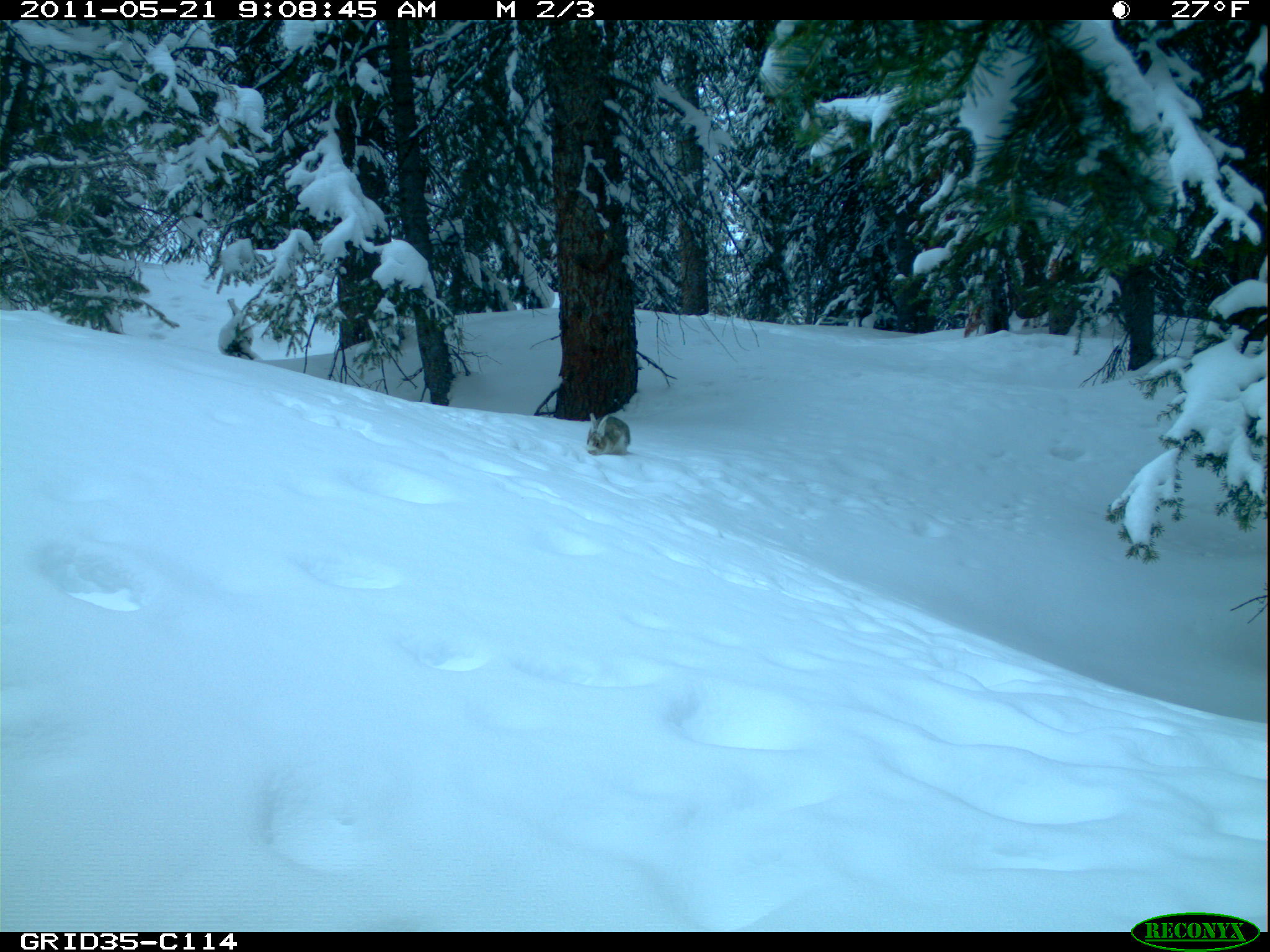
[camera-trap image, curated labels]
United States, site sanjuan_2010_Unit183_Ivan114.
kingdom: Animalia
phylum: Chordata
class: Mammalia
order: Lagomorpha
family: Leporidae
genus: Lepus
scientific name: Lepus americanus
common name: snowshoe hare